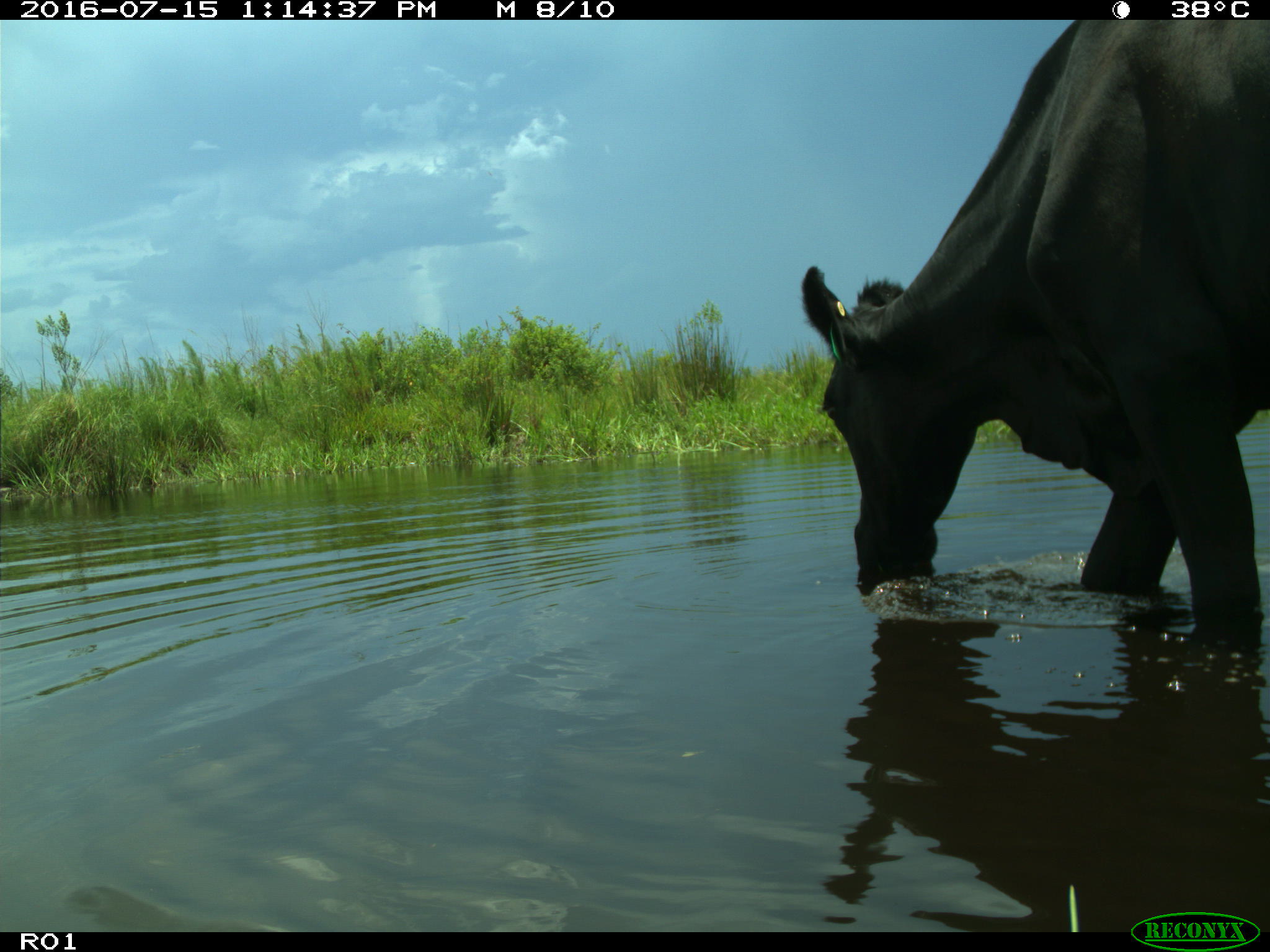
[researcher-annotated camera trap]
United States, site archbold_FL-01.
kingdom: Animalia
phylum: Chordata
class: Mammalia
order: Artiodactyla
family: Bovidae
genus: Bos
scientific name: Bos taurus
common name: domestic cow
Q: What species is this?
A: Bos taurus (domestic cow).